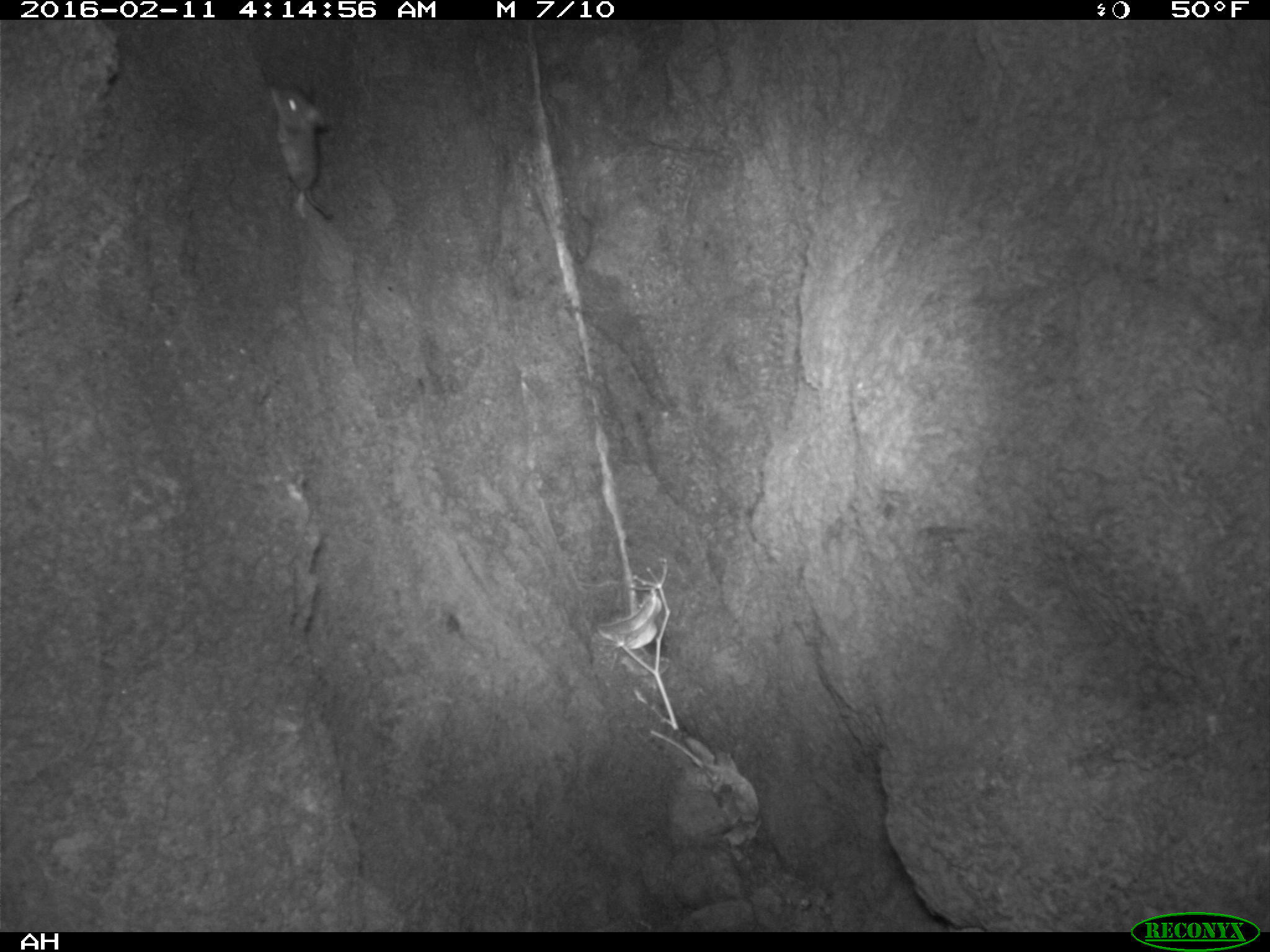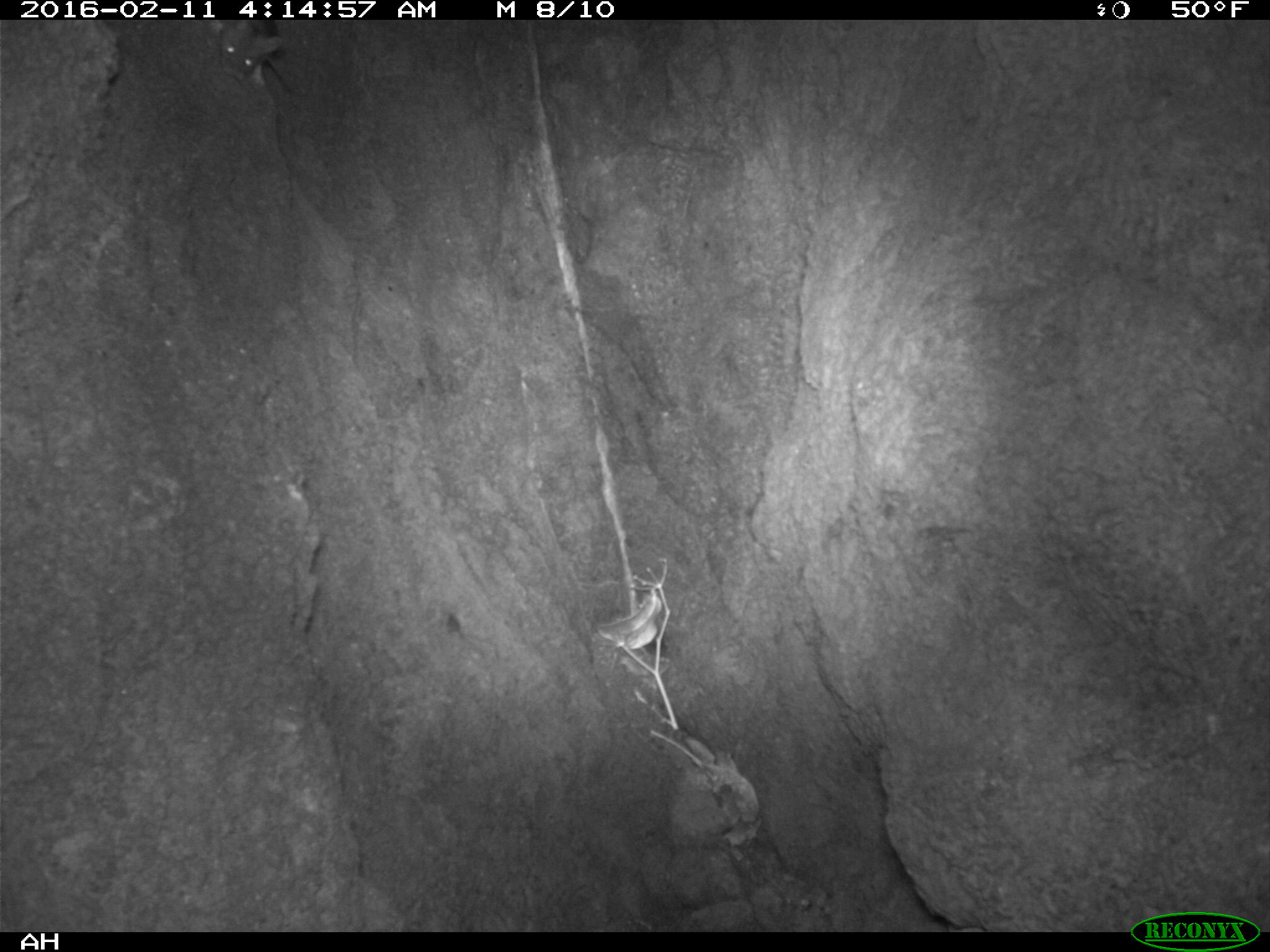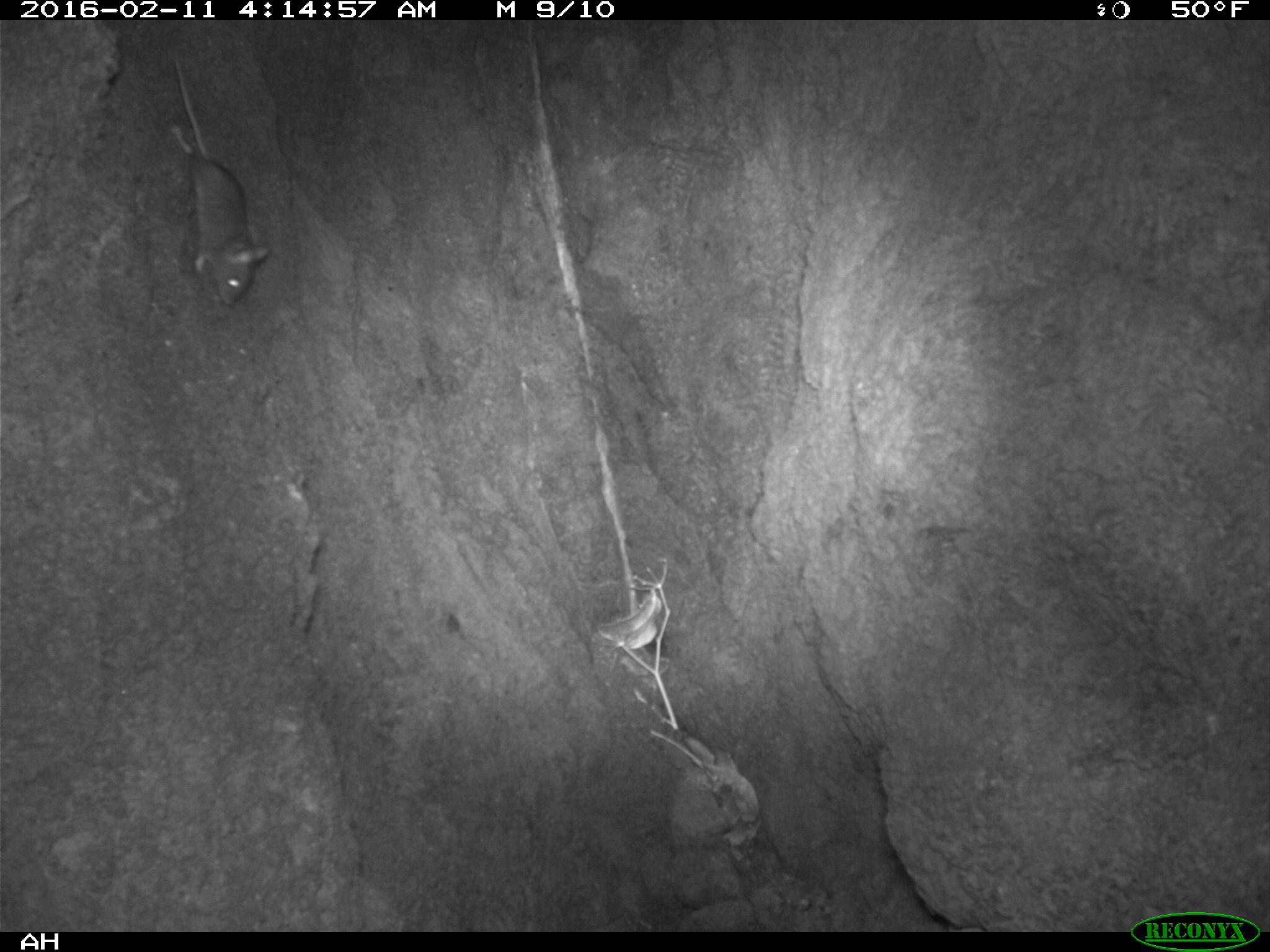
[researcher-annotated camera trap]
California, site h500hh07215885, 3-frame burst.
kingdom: Animalia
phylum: Chordata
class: Mammalia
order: Rodentia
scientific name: Rodentia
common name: rodent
Rodent (Rodentia).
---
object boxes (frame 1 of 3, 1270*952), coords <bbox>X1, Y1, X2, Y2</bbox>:
rodent: <bbox>267, 82, 334, 218</bbox>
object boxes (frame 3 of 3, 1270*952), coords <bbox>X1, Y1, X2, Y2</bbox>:
rodent: <bbox>169, 53, 269, 306</bbox>